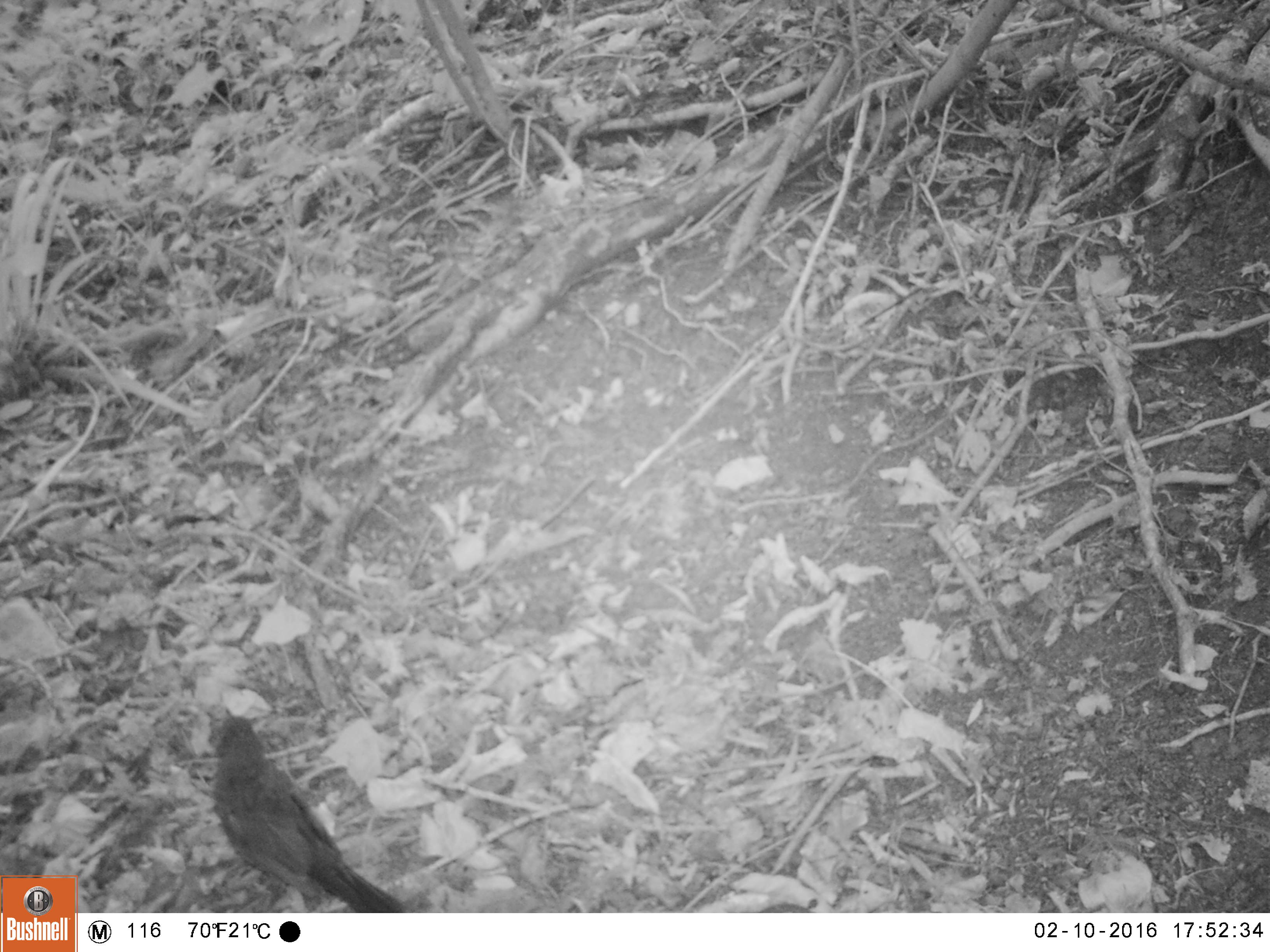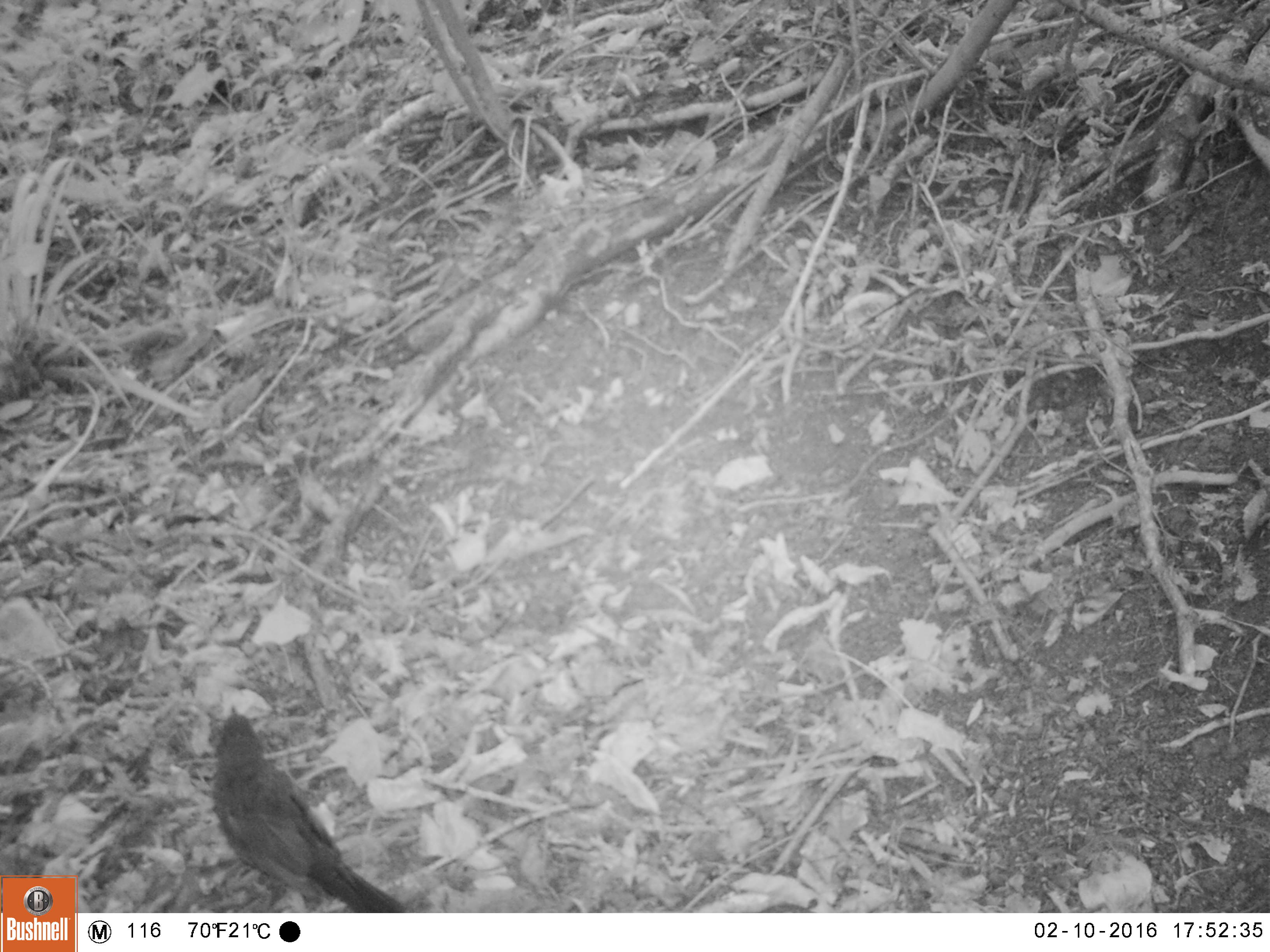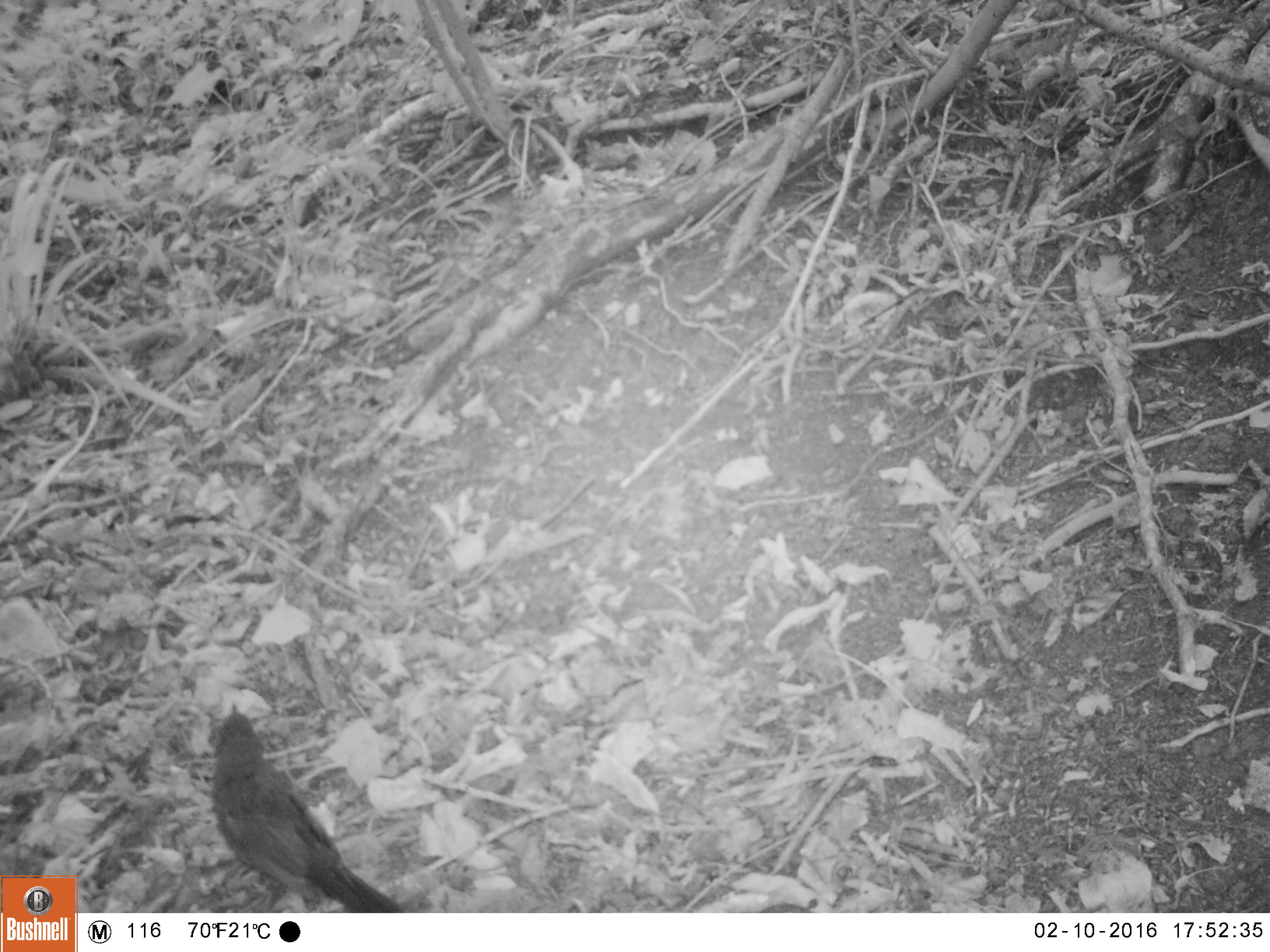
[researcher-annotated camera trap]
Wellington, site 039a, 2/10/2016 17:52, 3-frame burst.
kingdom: Animalia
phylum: Chordata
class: Aves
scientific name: Aves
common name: bird